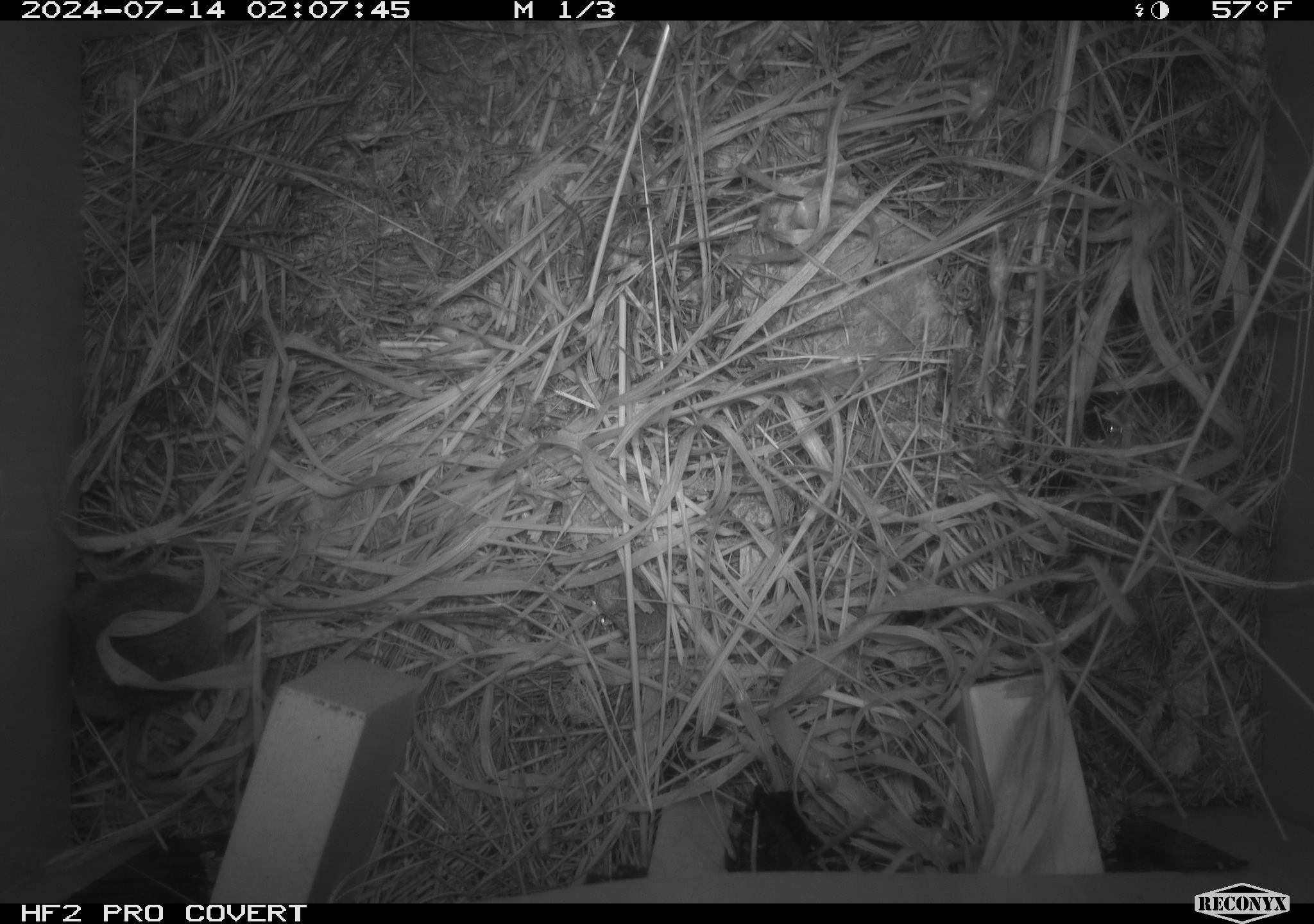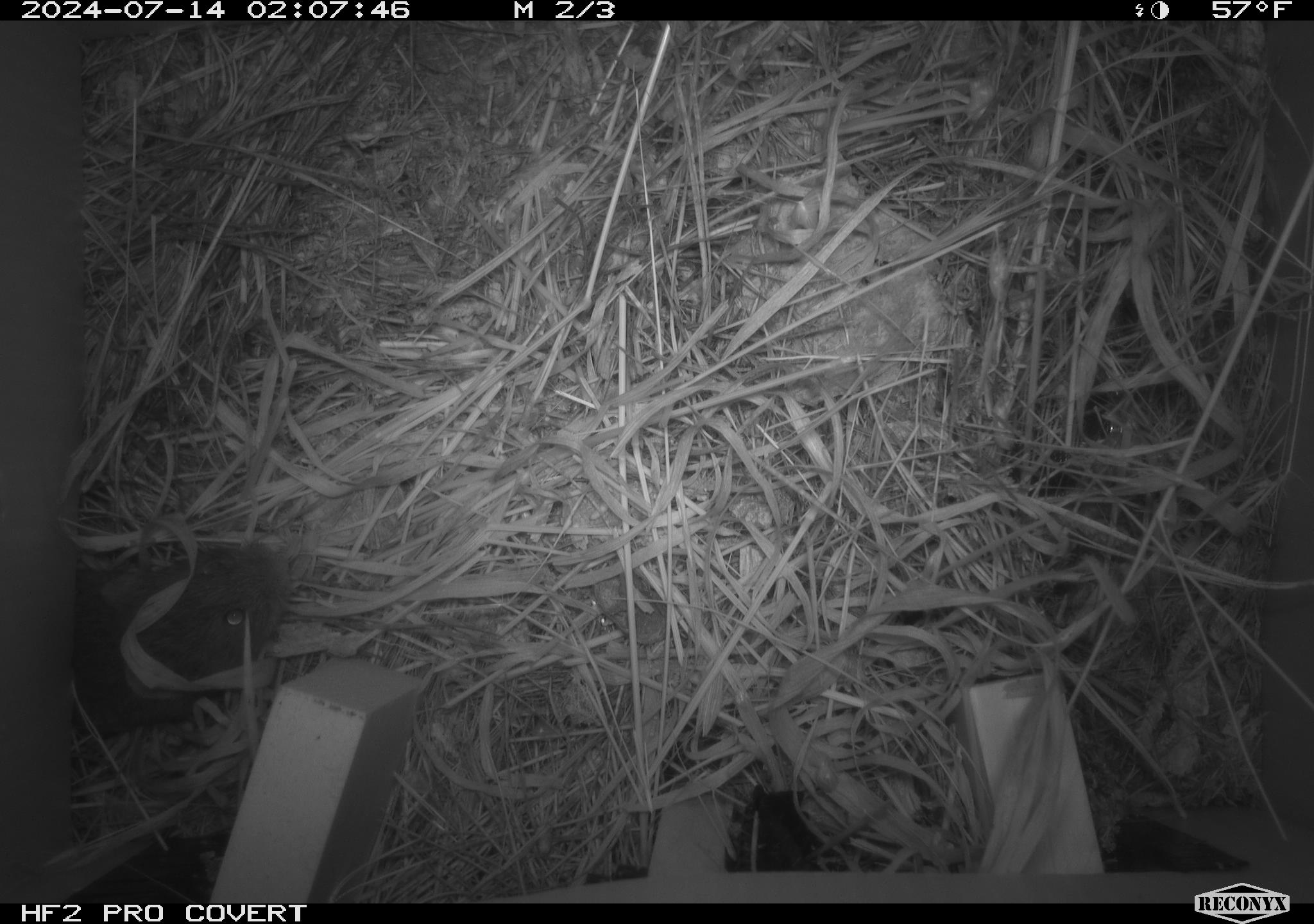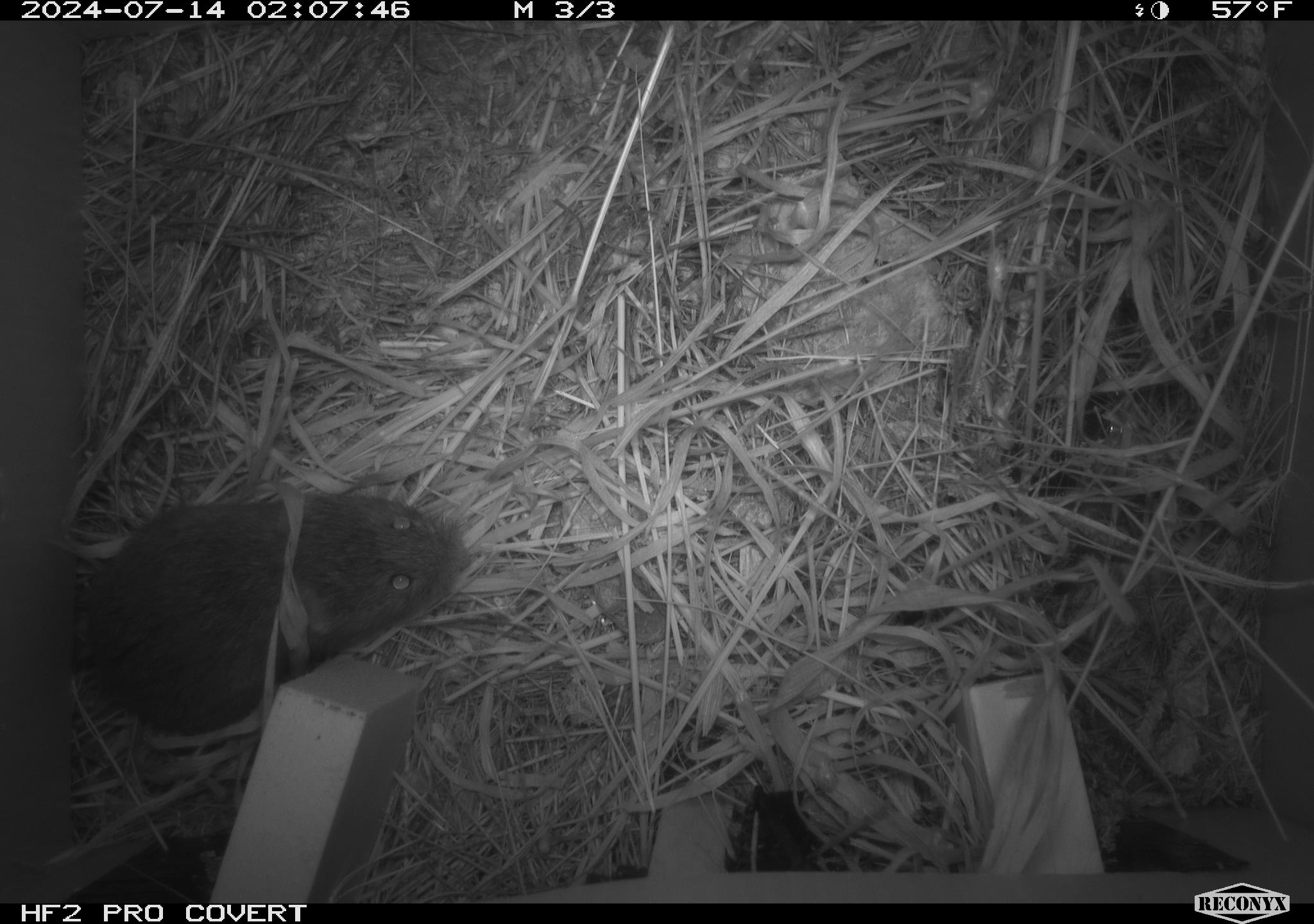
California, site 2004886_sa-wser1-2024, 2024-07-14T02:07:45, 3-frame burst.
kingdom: Animalia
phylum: Chordata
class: Mammalia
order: Rodentia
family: Cricetidae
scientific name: Arvicolinae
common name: voles, lemmings, and muskrats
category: arvicolinae subfamily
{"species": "arvicolinae subfamily (voles, lemmings, and muskrats) (Arvicolinae)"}